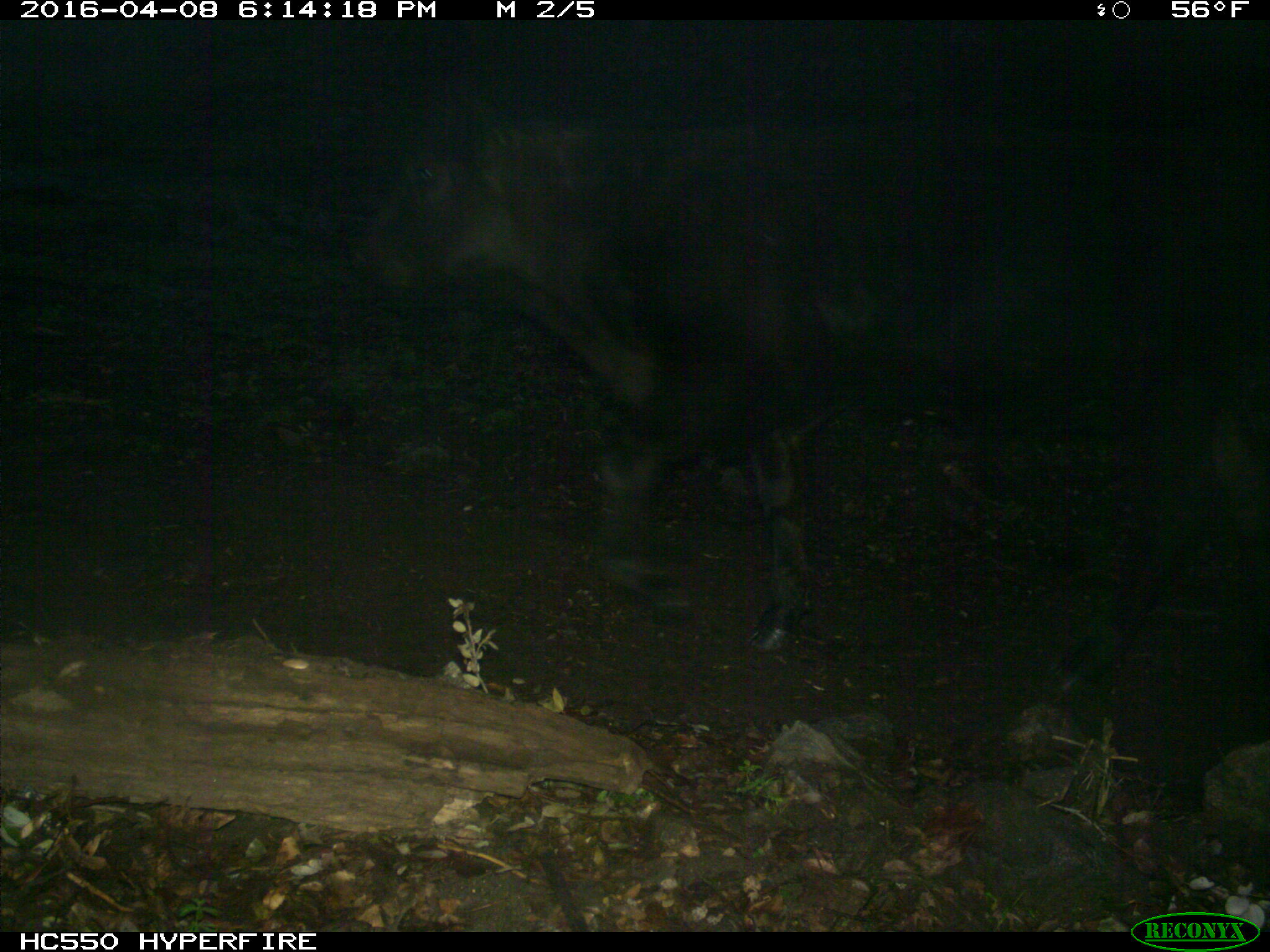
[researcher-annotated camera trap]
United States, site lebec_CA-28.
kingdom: Animalia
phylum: Chordata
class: Mammalia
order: Artiodactyla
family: Bovidae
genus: Bos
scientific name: Bos taurus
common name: domestic cow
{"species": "Bos taurus (domestic cow)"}